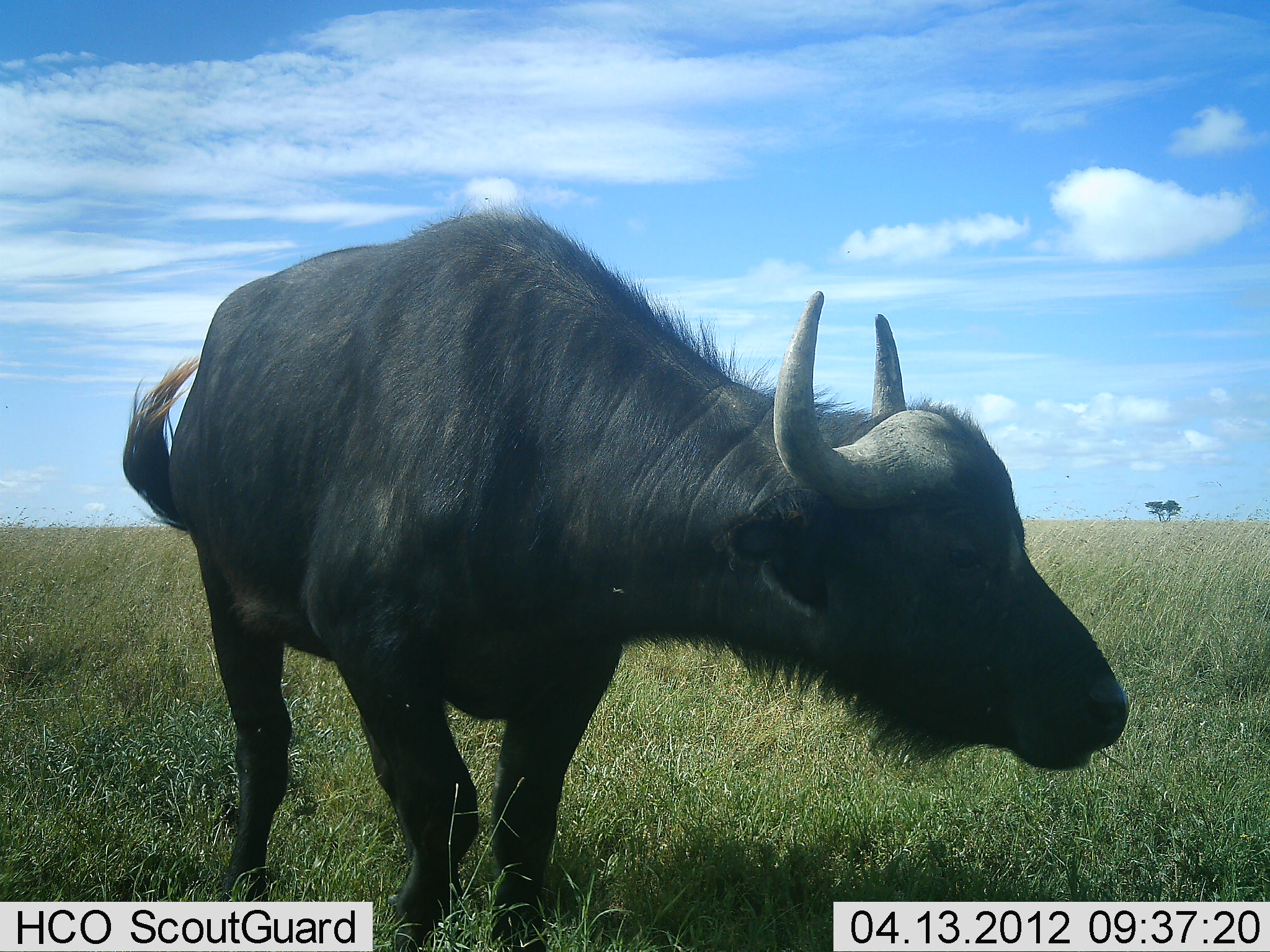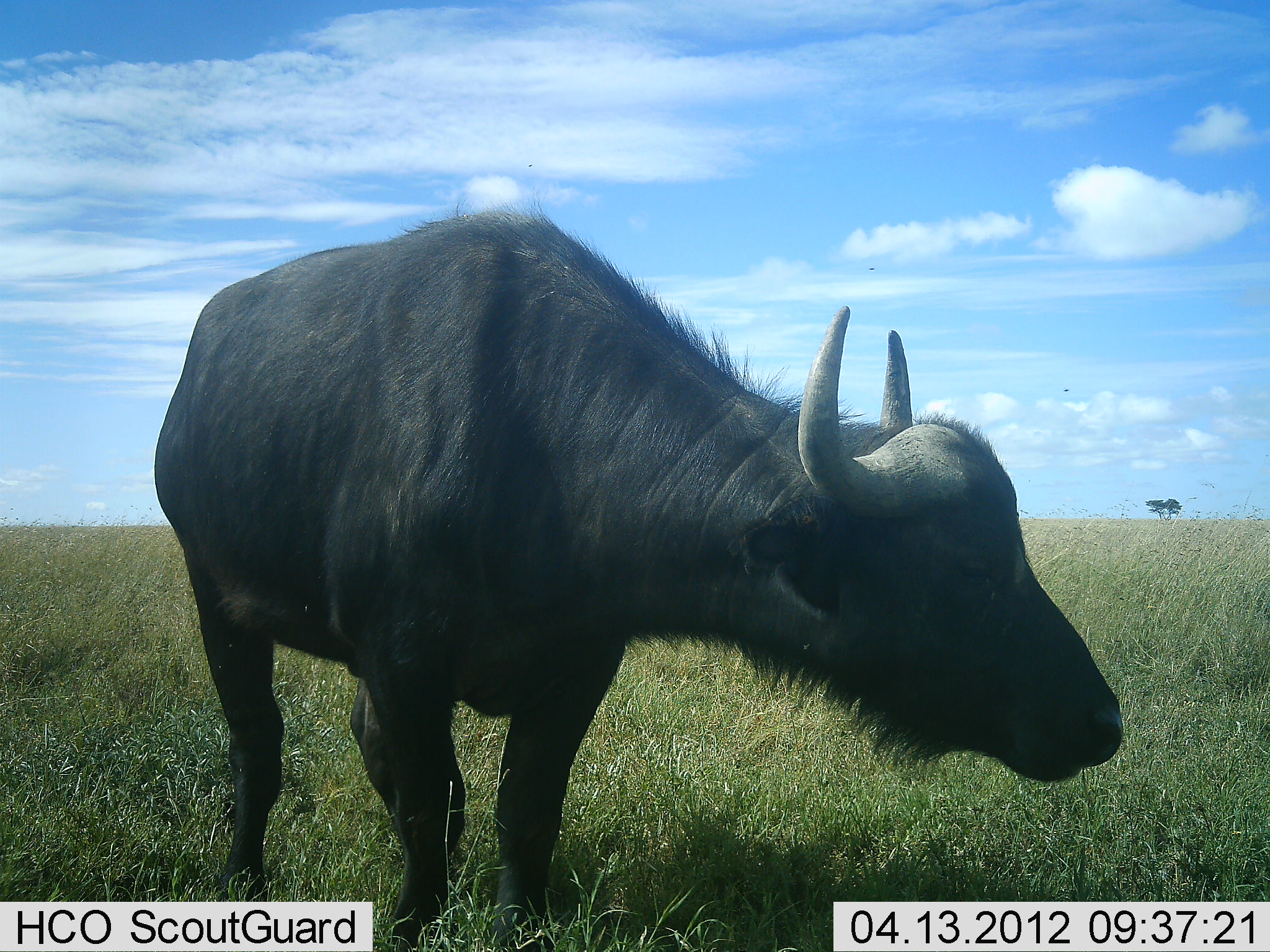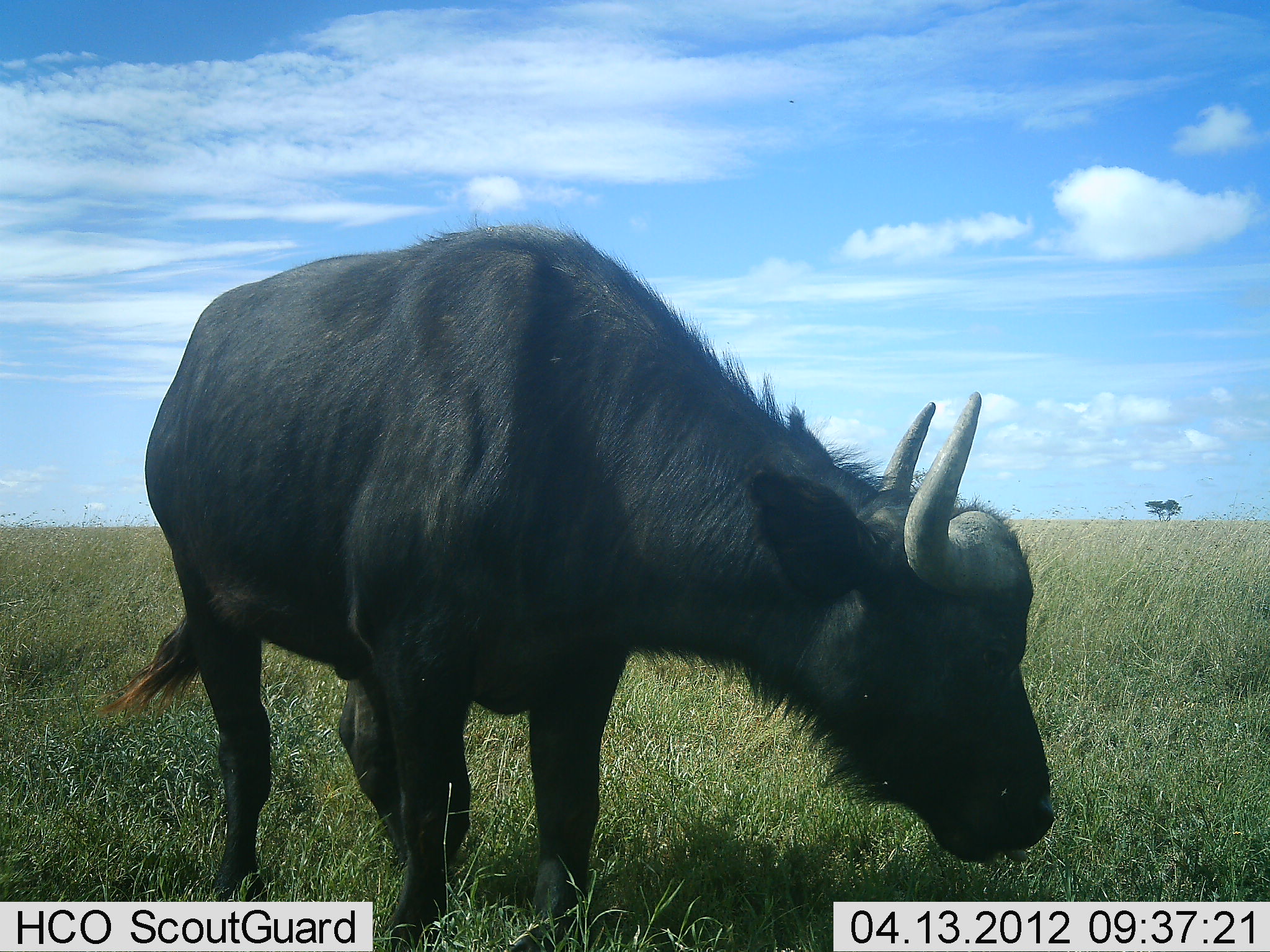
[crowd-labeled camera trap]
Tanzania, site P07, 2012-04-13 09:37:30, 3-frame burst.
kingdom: Animalia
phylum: Chordata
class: Mammalia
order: Artiodactyla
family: Bovidae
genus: Syncerus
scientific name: Syncerus caffer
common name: cape buffalo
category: buffalo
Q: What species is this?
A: Buffalo (cape buffalo) (Syncerus caffer).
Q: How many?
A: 1.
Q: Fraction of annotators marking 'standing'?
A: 89%.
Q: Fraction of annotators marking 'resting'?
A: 0%.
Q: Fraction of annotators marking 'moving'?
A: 5%.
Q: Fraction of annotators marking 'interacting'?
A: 0%.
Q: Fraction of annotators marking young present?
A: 5%.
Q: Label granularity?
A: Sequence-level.